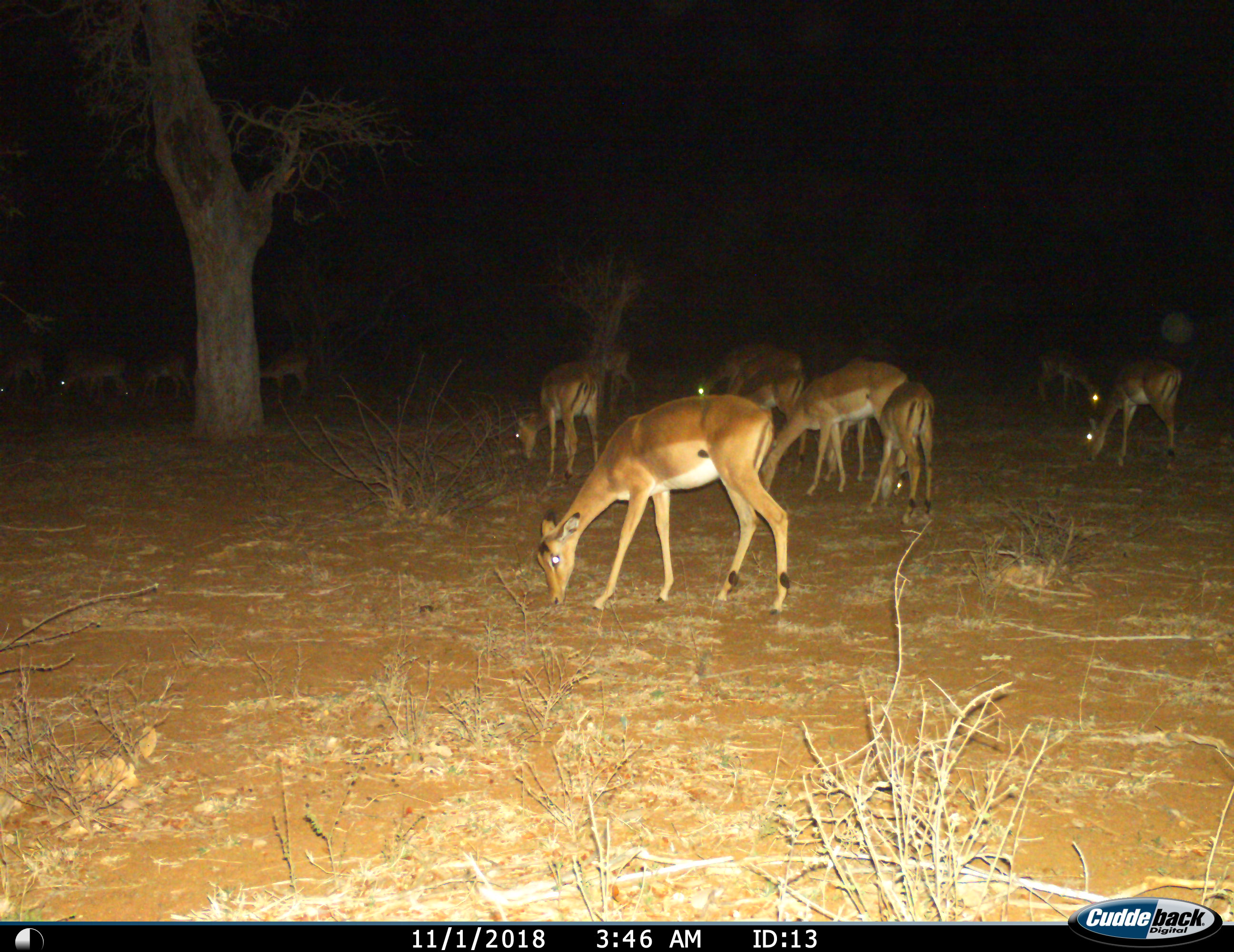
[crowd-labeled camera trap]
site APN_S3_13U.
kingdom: Animalia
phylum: Chordata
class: Mammalia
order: Artiodactyla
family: Bovidae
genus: Aepyceros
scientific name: Aepyceros melampus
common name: impala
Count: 11-50.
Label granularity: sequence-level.